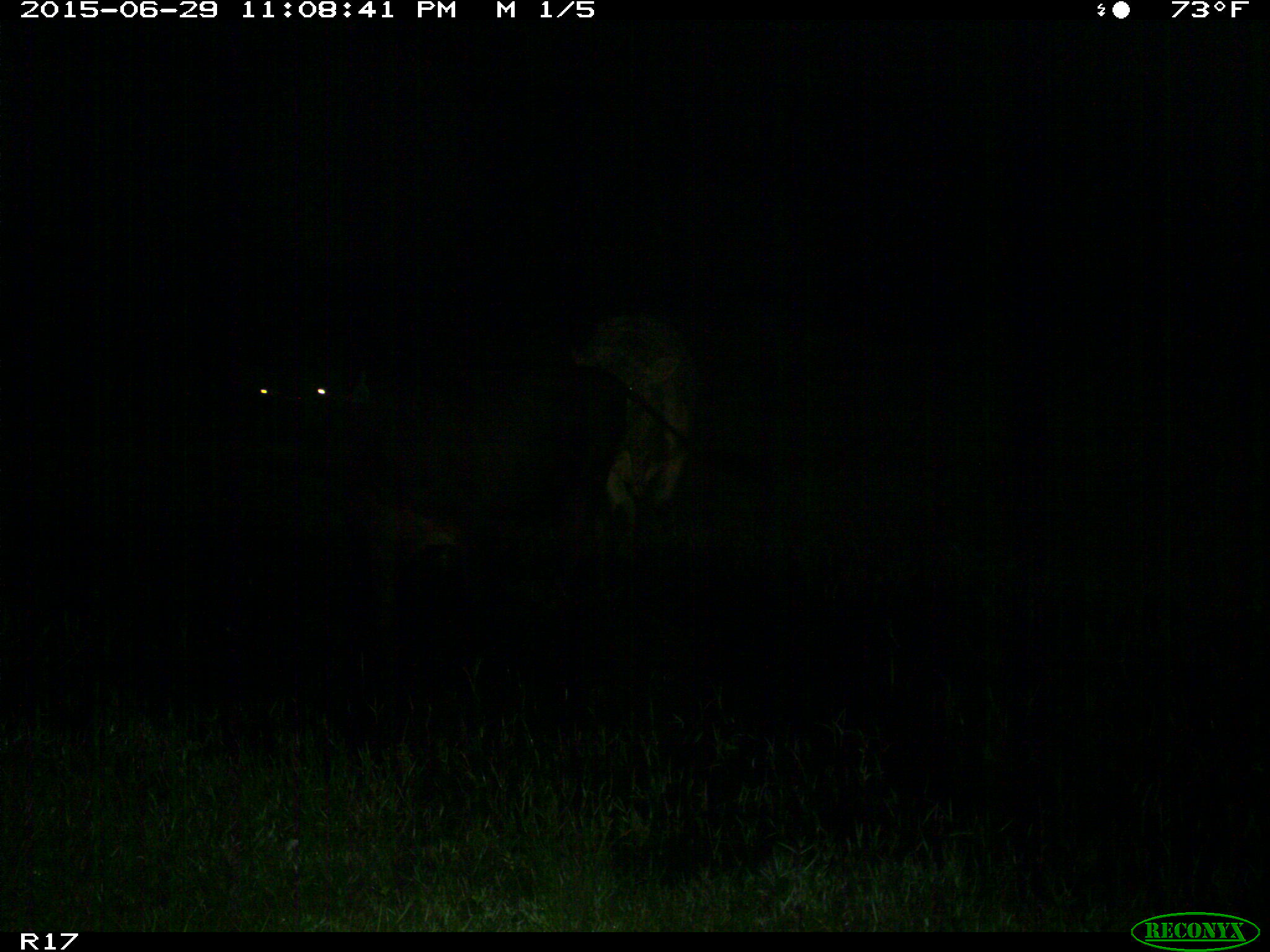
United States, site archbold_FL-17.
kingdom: Animalia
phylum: Chordata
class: Mammalia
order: Artiodactyla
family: Bovidae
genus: Bos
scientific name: Bos taurus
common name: domestic cow